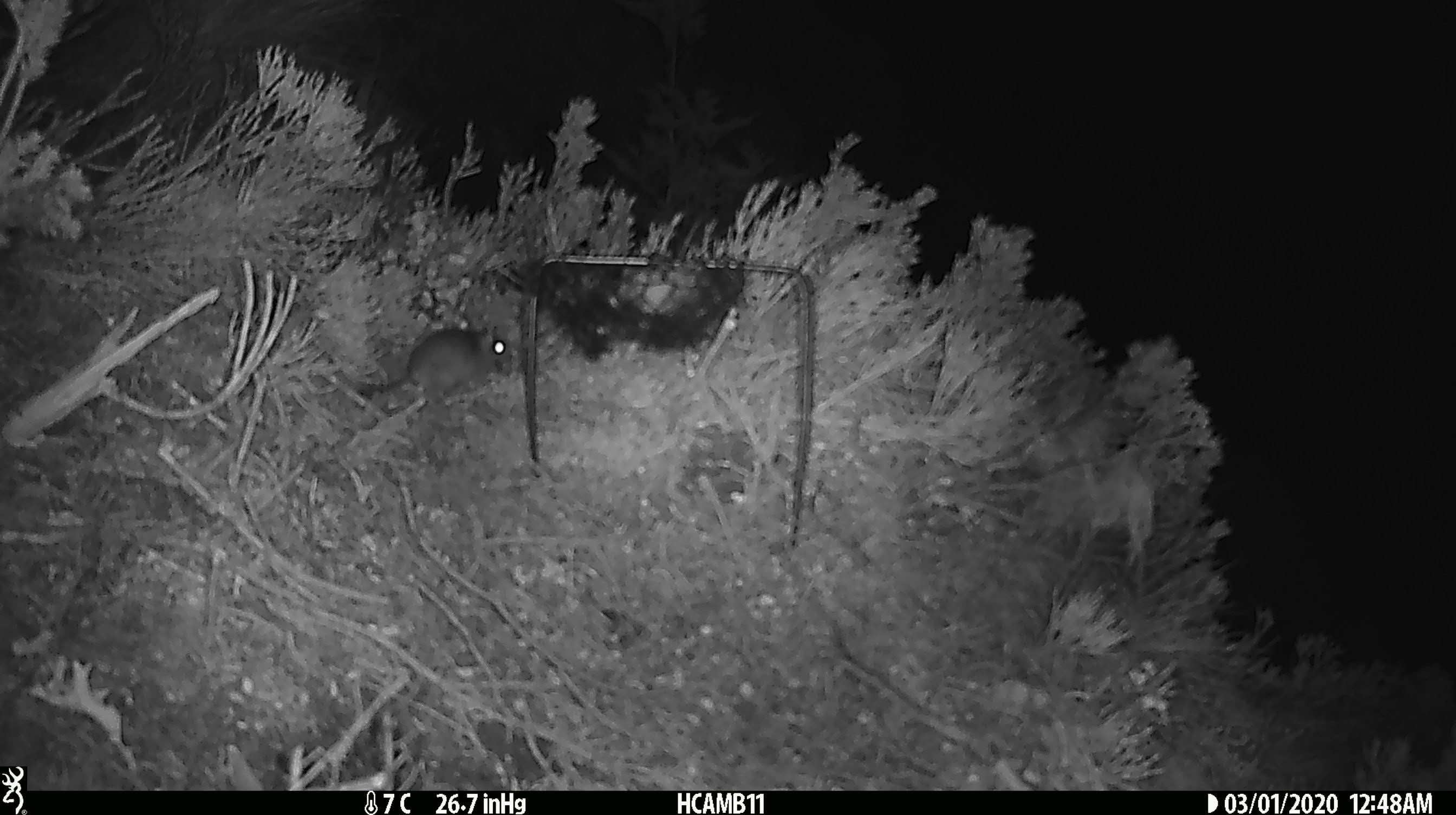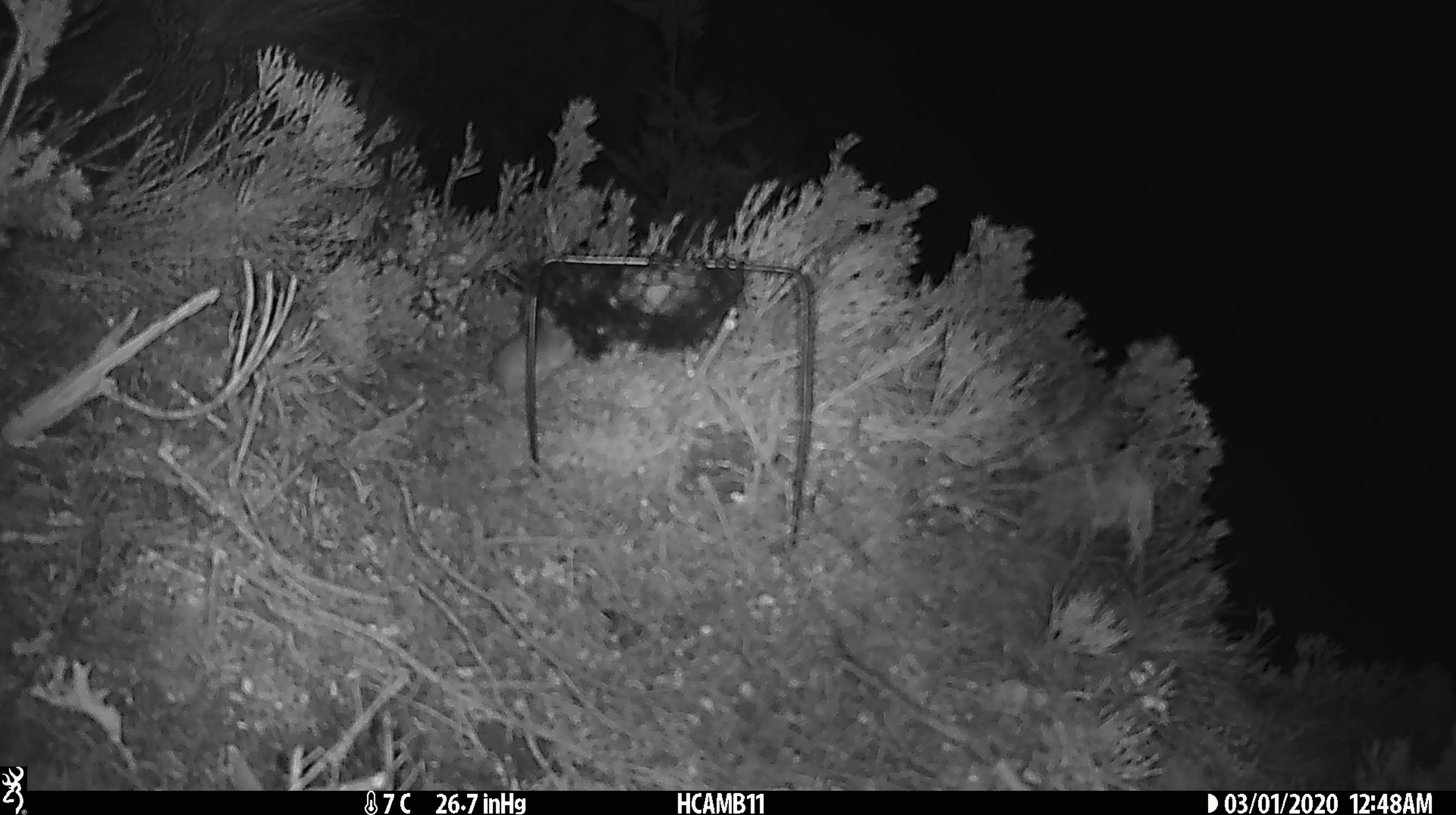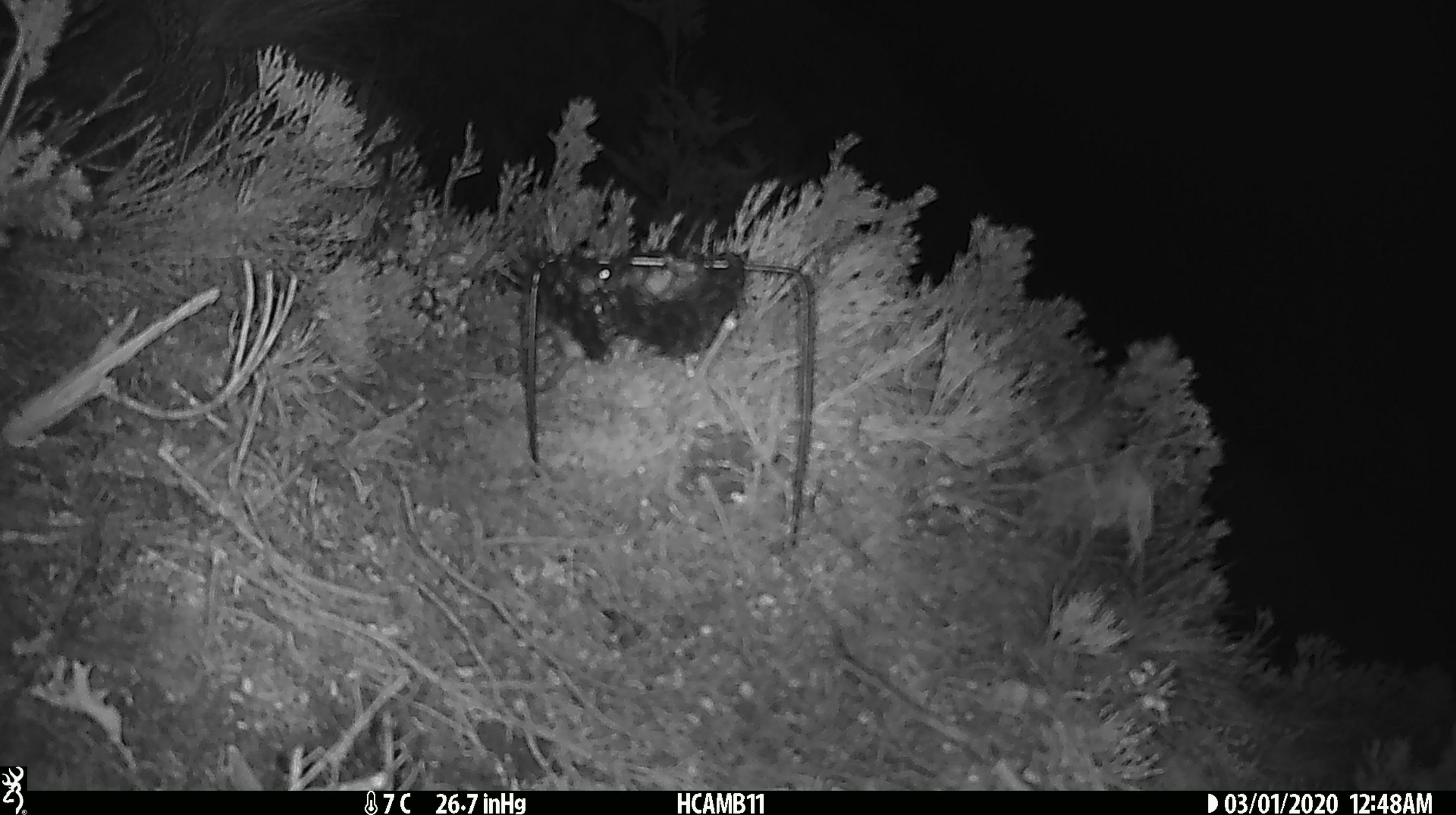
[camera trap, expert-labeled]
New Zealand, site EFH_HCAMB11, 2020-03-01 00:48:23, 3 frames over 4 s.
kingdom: Animalia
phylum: Chordata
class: Mammalia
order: Rodentia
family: Muridae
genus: Mus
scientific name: Mus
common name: mouse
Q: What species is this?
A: Mouse (Mus).